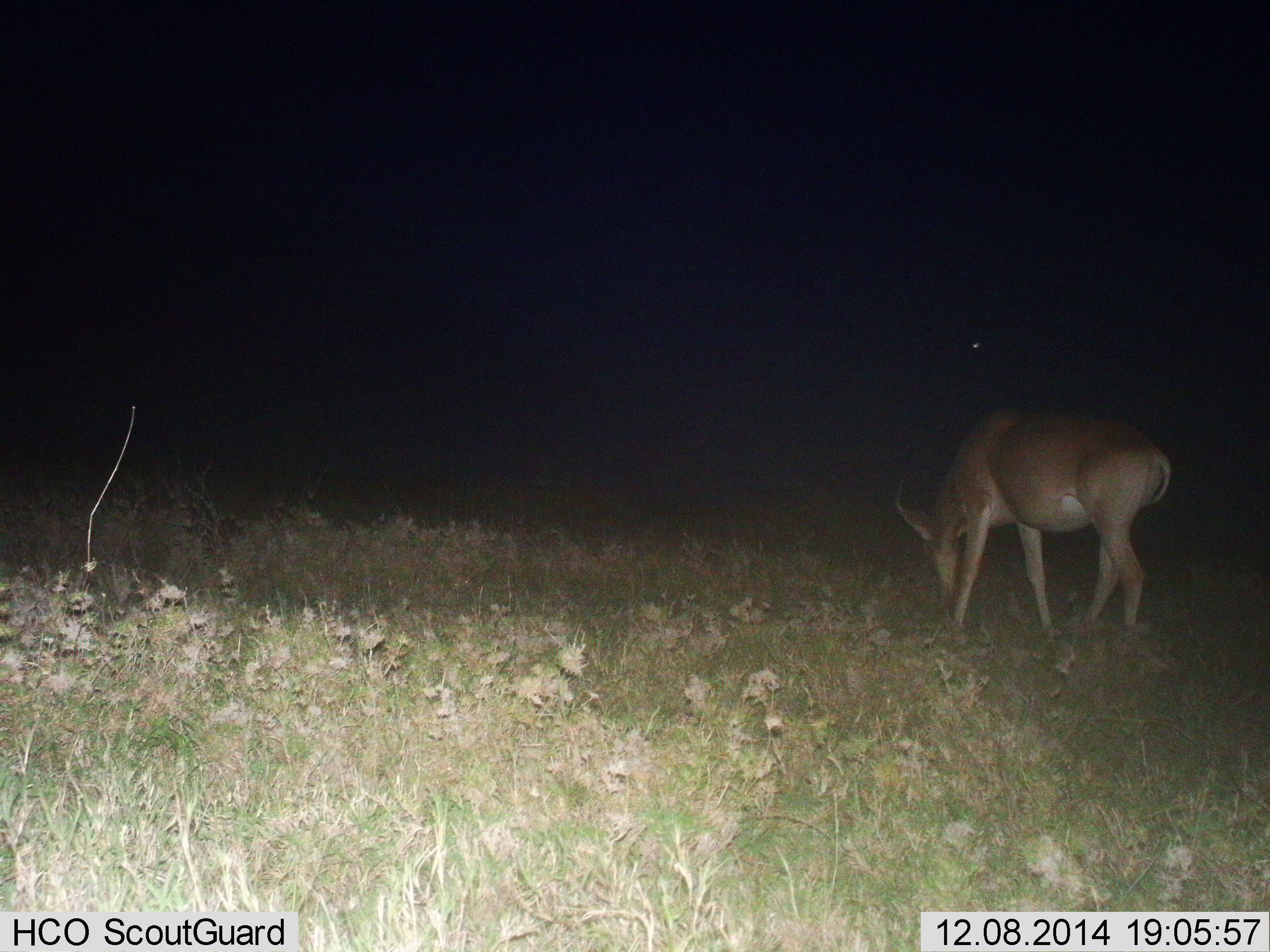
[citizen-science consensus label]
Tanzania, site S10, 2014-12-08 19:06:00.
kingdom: Animalia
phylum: Chordata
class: Mammalia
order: Artiodactyla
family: Bovidae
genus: Alcelaphus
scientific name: Alcelaphus buselaphus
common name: hartebeest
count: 1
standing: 10%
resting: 0%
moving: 0%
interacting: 0%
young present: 10%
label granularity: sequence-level